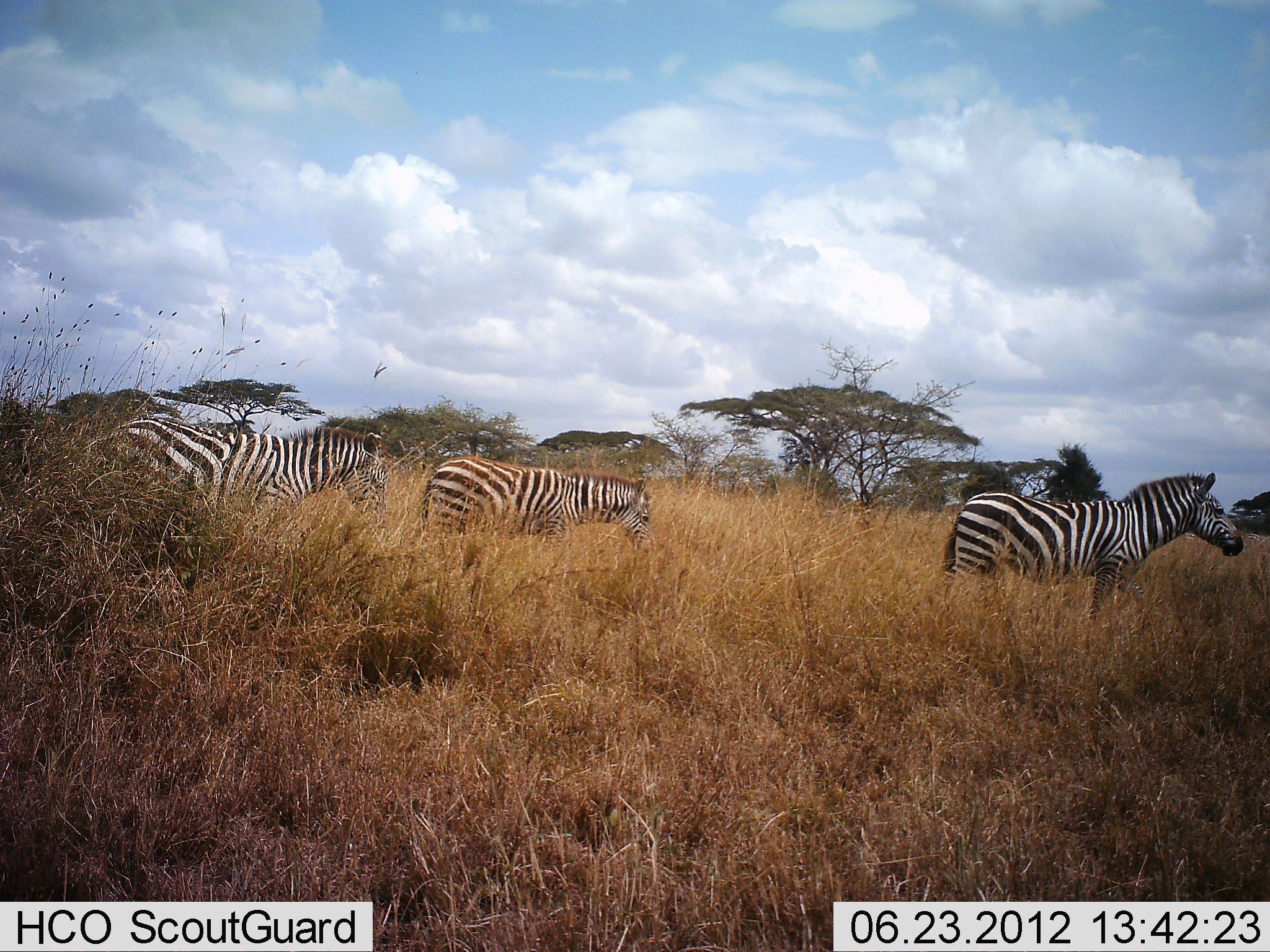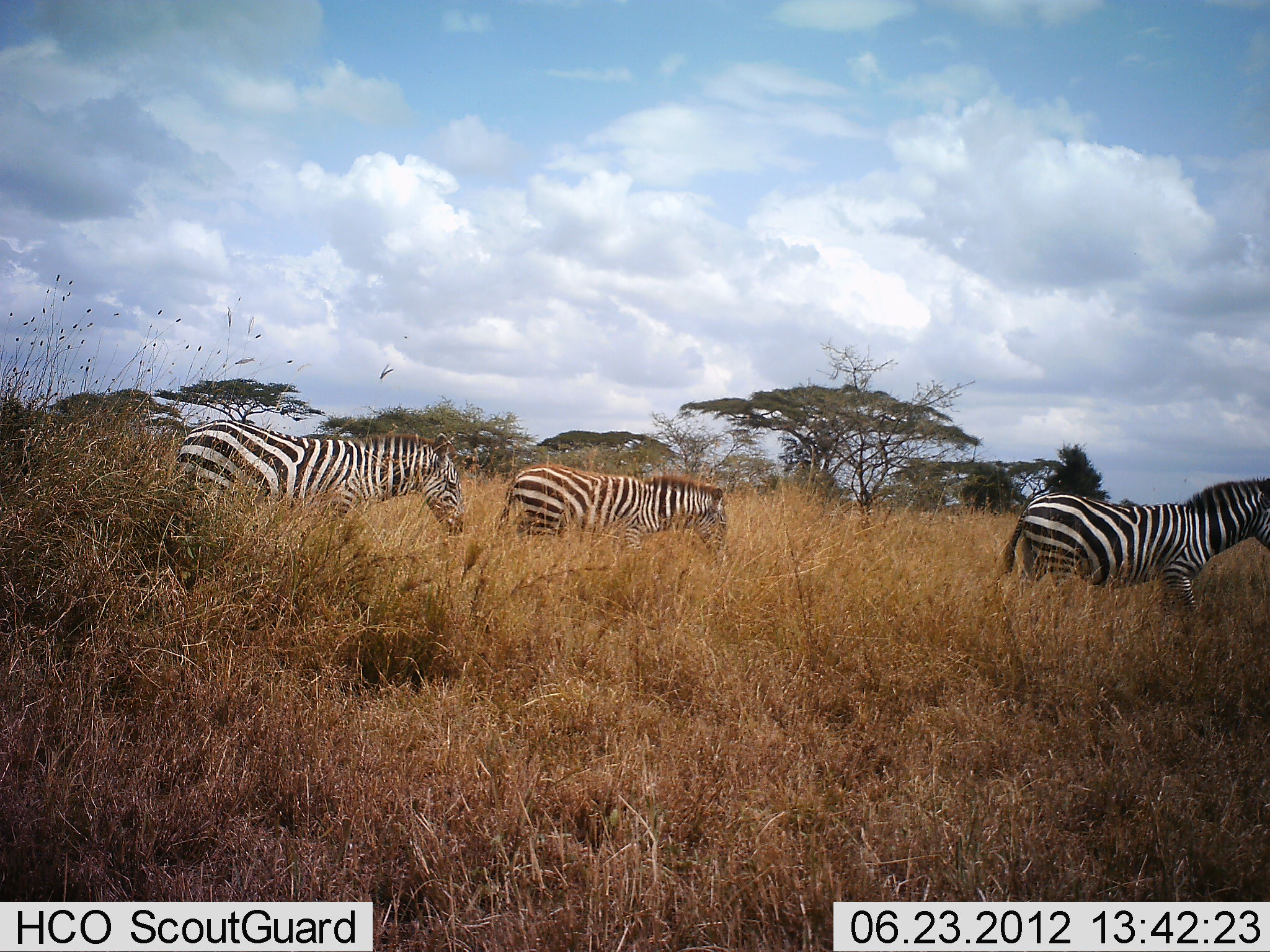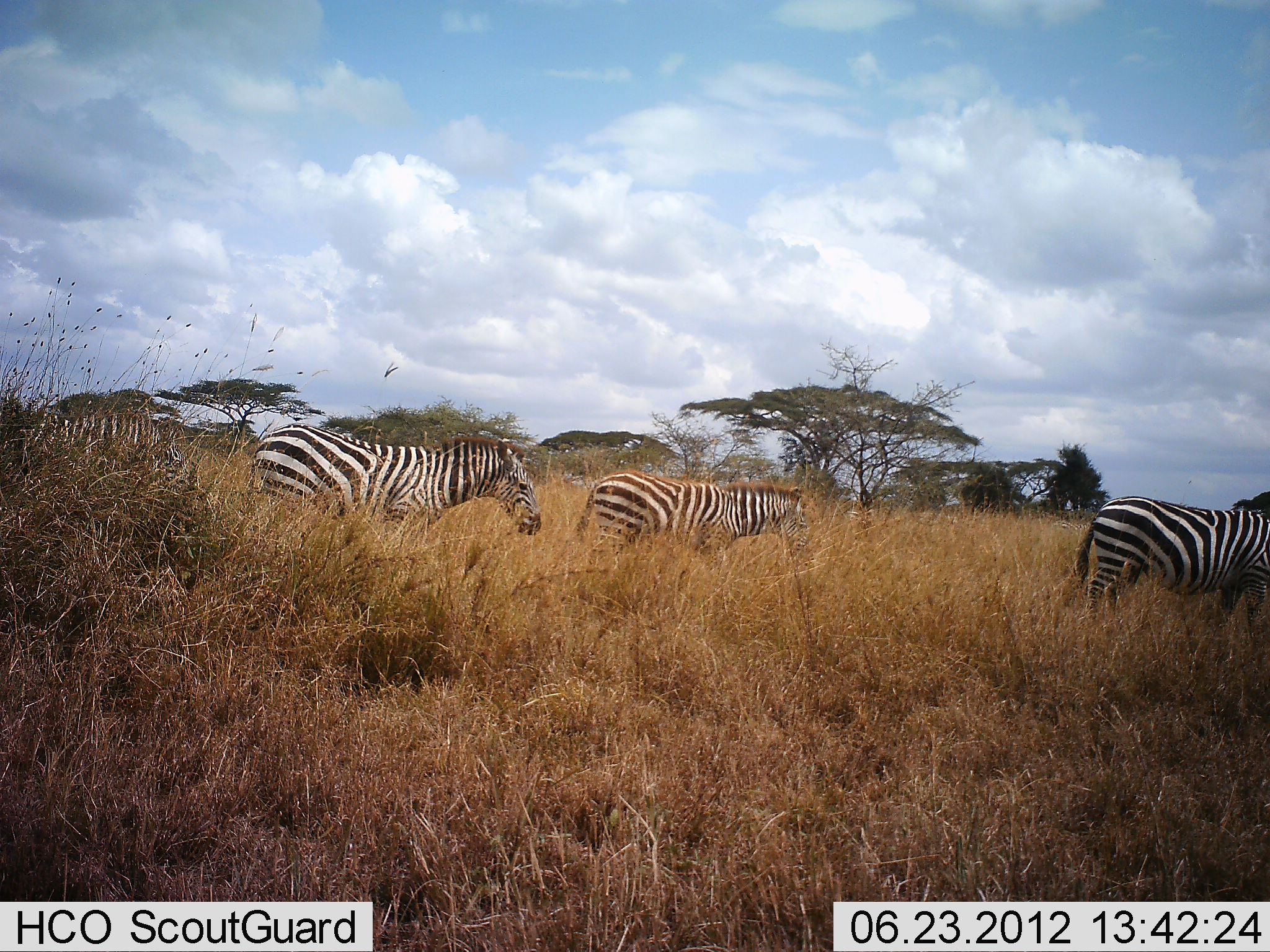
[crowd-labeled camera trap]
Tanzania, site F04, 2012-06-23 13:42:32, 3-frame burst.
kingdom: Animalia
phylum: Chordata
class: Mammalia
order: Perissodactyla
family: Equidae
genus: Equus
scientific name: Equus quagga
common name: plains zebra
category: zebra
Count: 4.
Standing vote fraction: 10%.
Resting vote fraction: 0%.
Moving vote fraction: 100%.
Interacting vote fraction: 0%.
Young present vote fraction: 10%.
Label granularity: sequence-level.